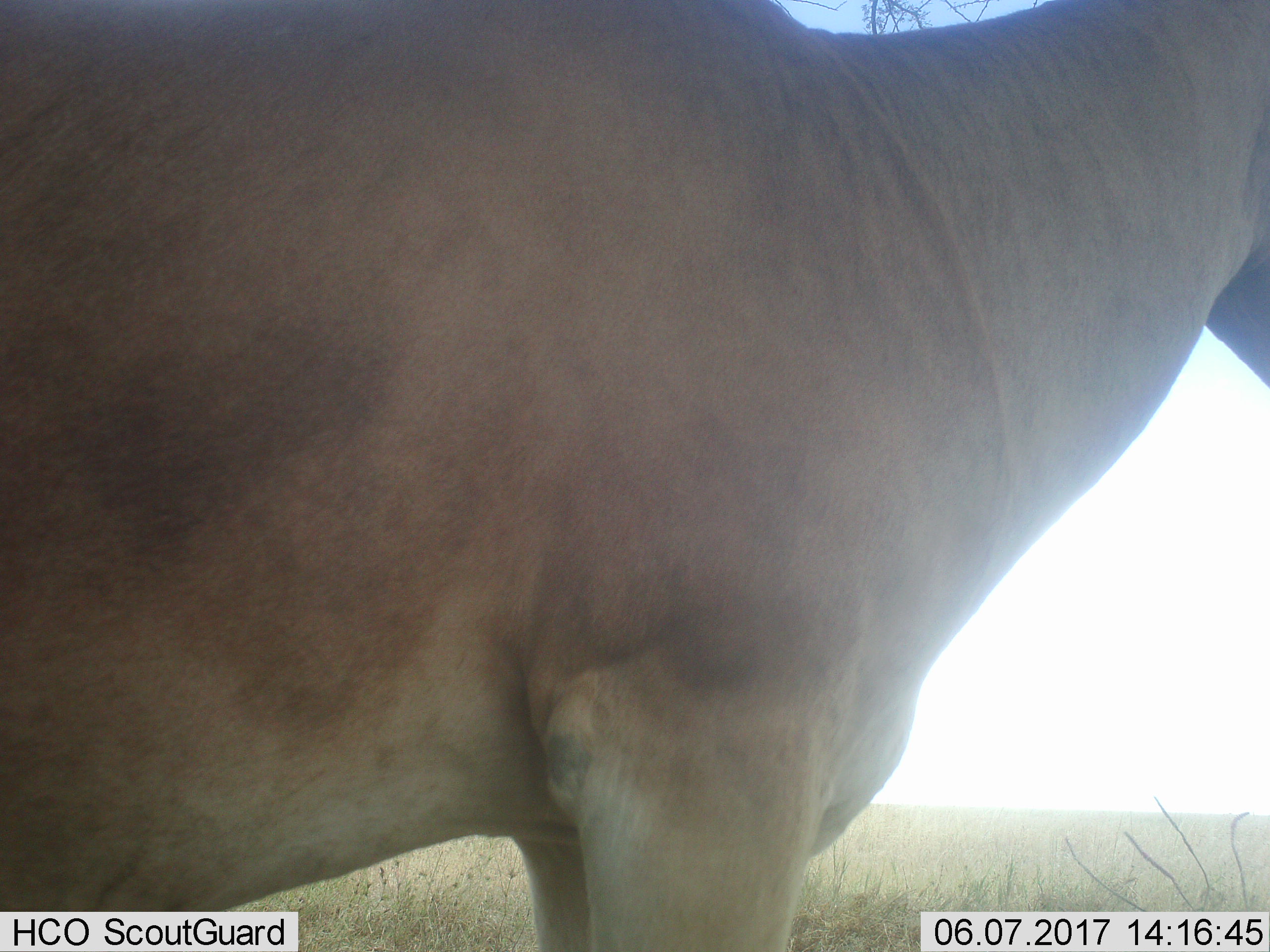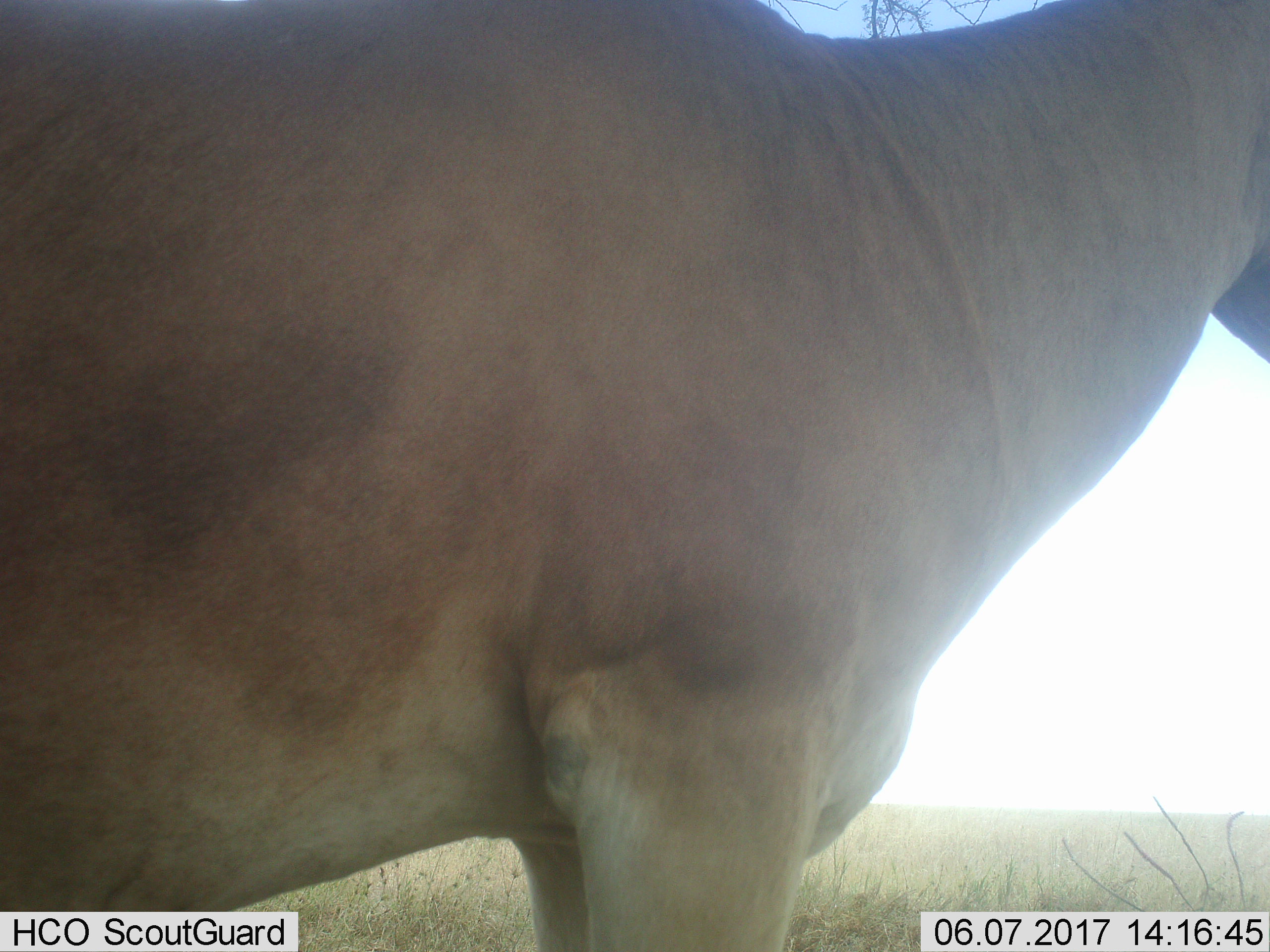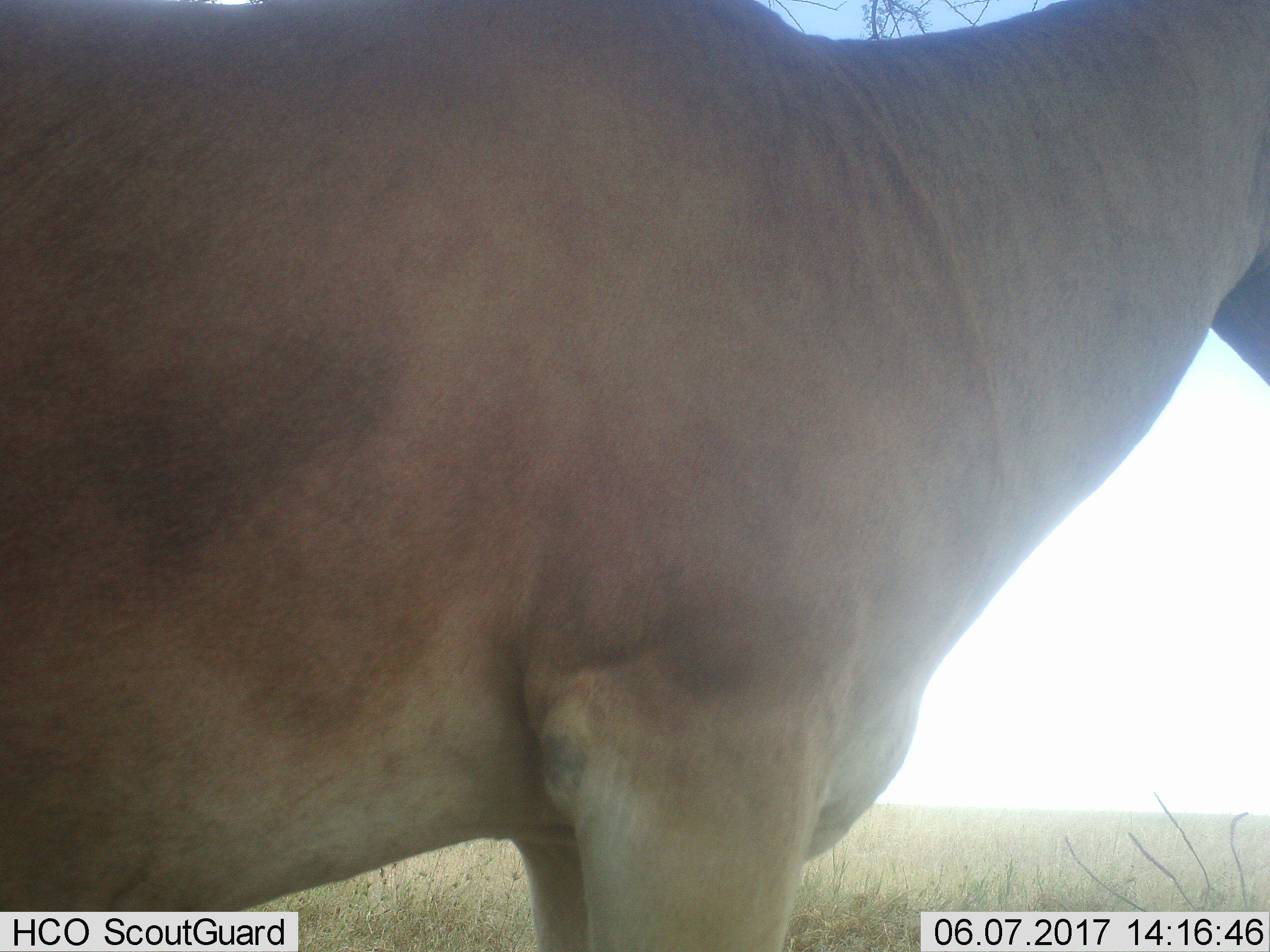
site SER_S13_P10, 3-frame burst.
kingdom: Animalia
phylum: Chordata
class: Mammalia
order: Artiodactyla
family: Bovidae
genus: Alcelaphus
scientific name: Alcelaphus buselaphus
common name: hartebeest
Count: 1.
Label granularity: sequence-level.